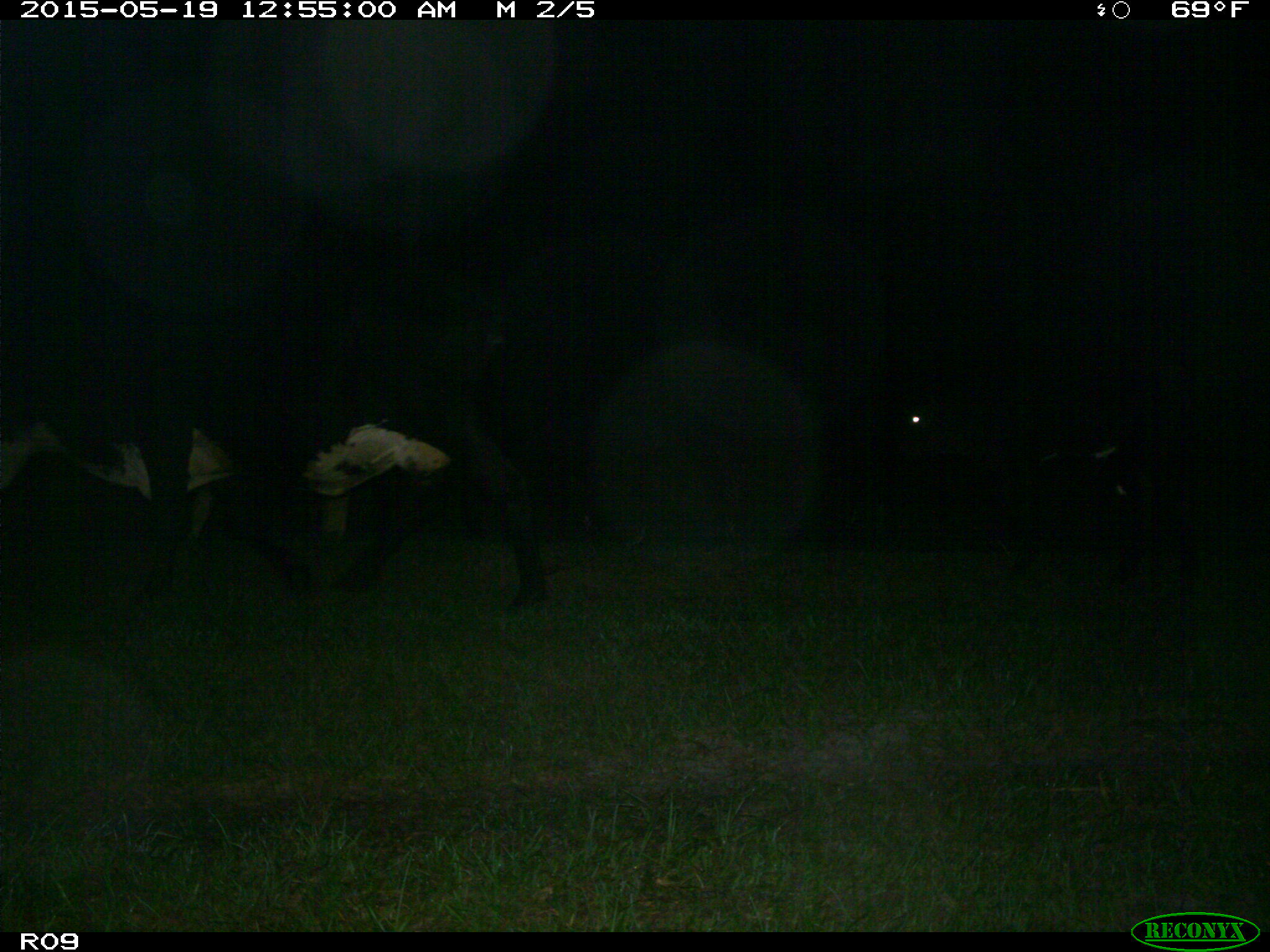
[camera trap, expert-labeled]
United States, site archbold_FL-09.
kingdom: Animalia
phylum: Chordata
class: Mammalia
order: Artiodactyla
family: Bovidae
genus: Bos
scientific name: Bos taurus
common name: domestic cow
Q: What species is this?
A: Bos taurus (domestic cow).